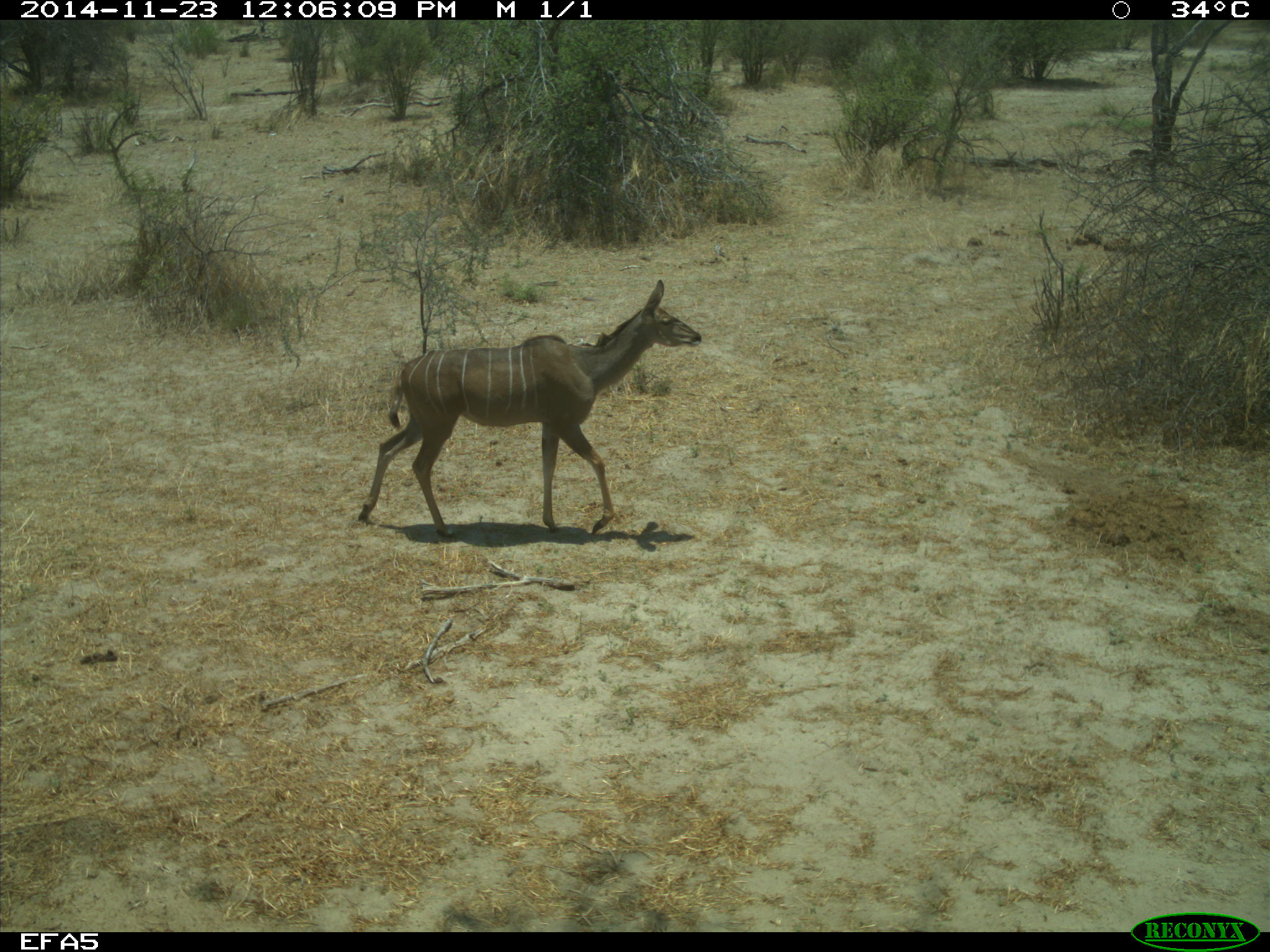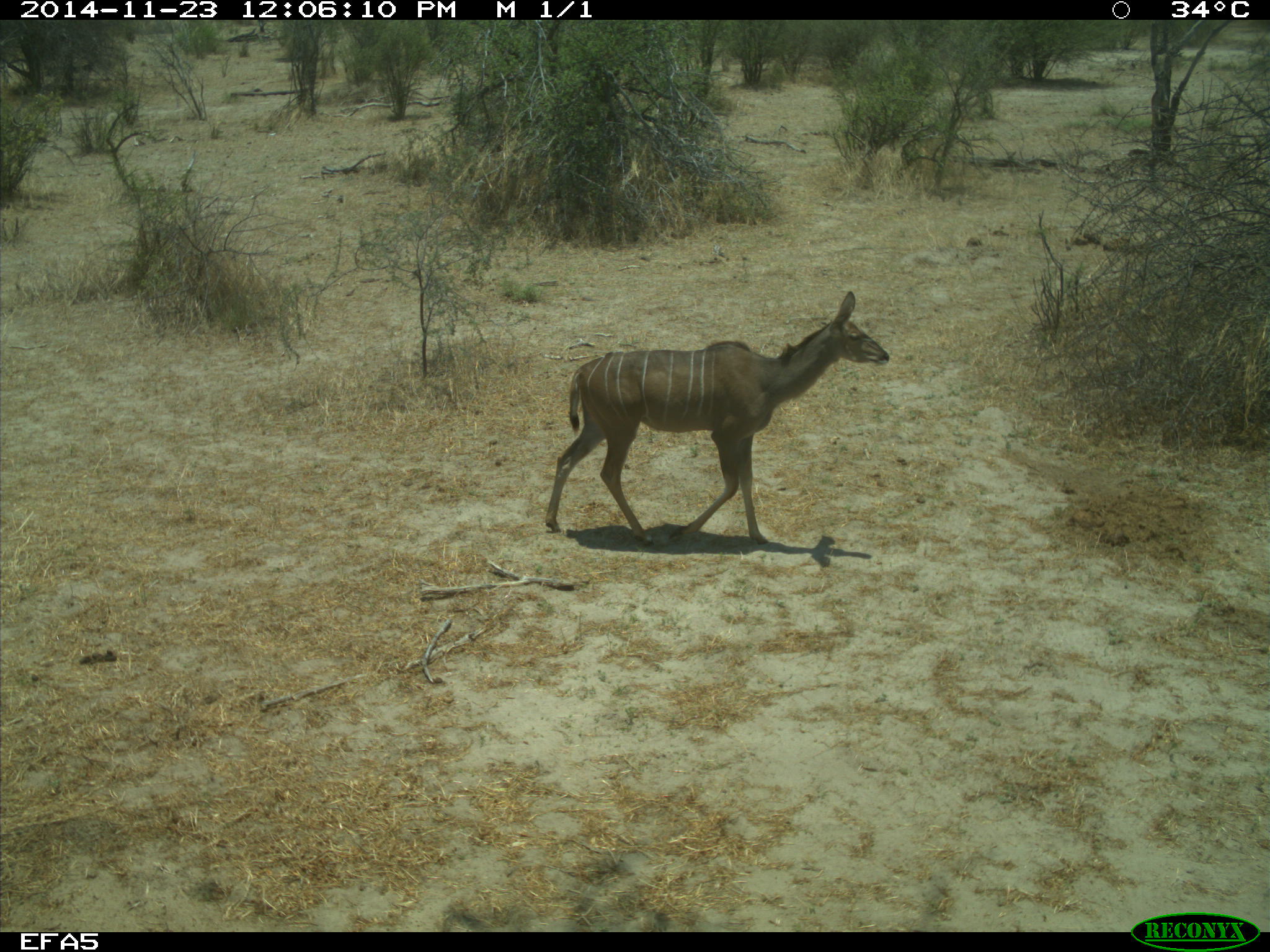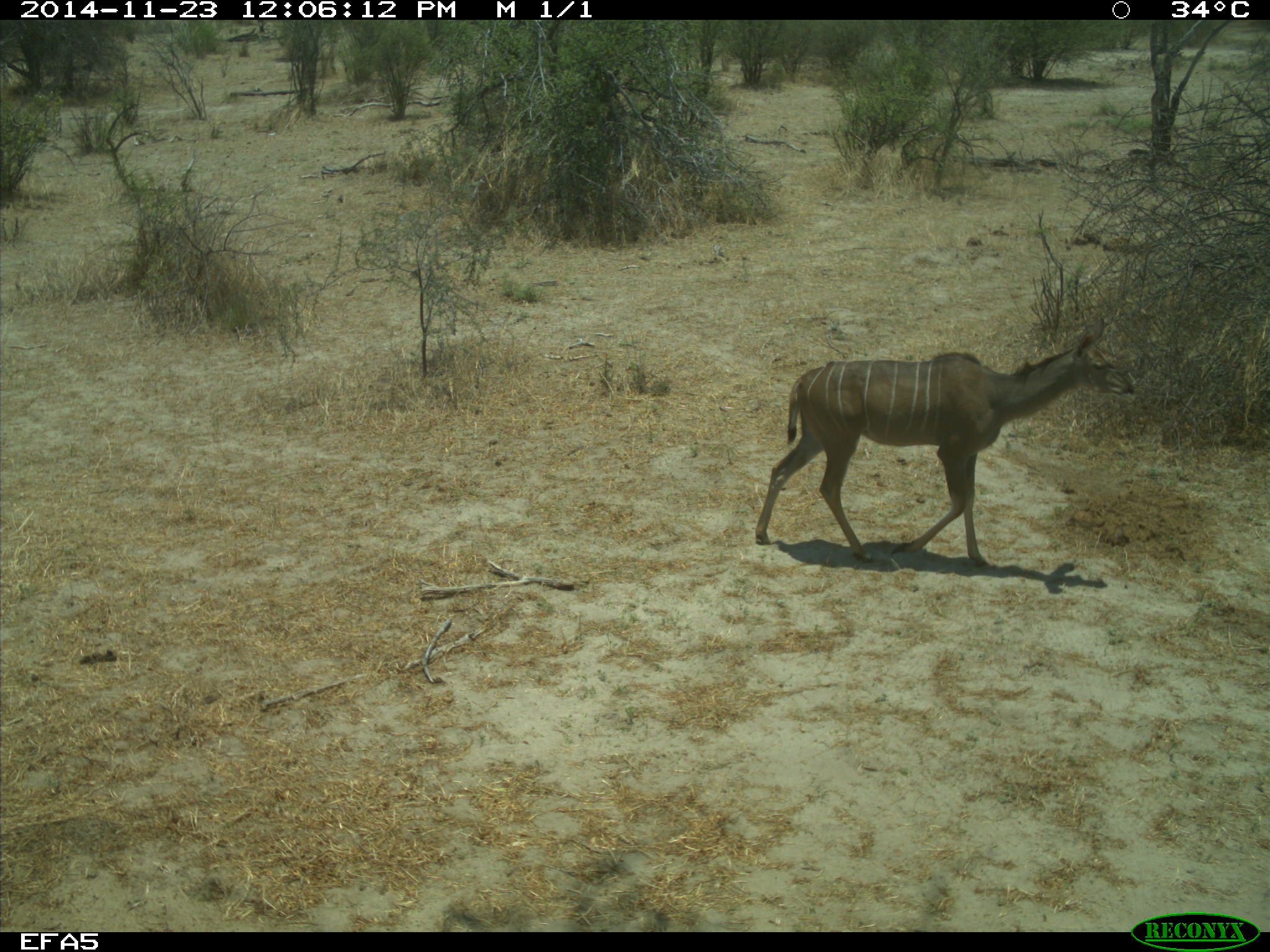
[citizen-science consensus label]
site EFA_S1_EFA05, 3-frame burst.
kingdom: Animalia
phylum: Chordata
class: Mammalia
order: Artiodactyla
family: Bovidae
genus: Tragelaphus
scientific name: Tragelaphus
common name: kudu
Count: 1.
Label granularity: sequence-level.